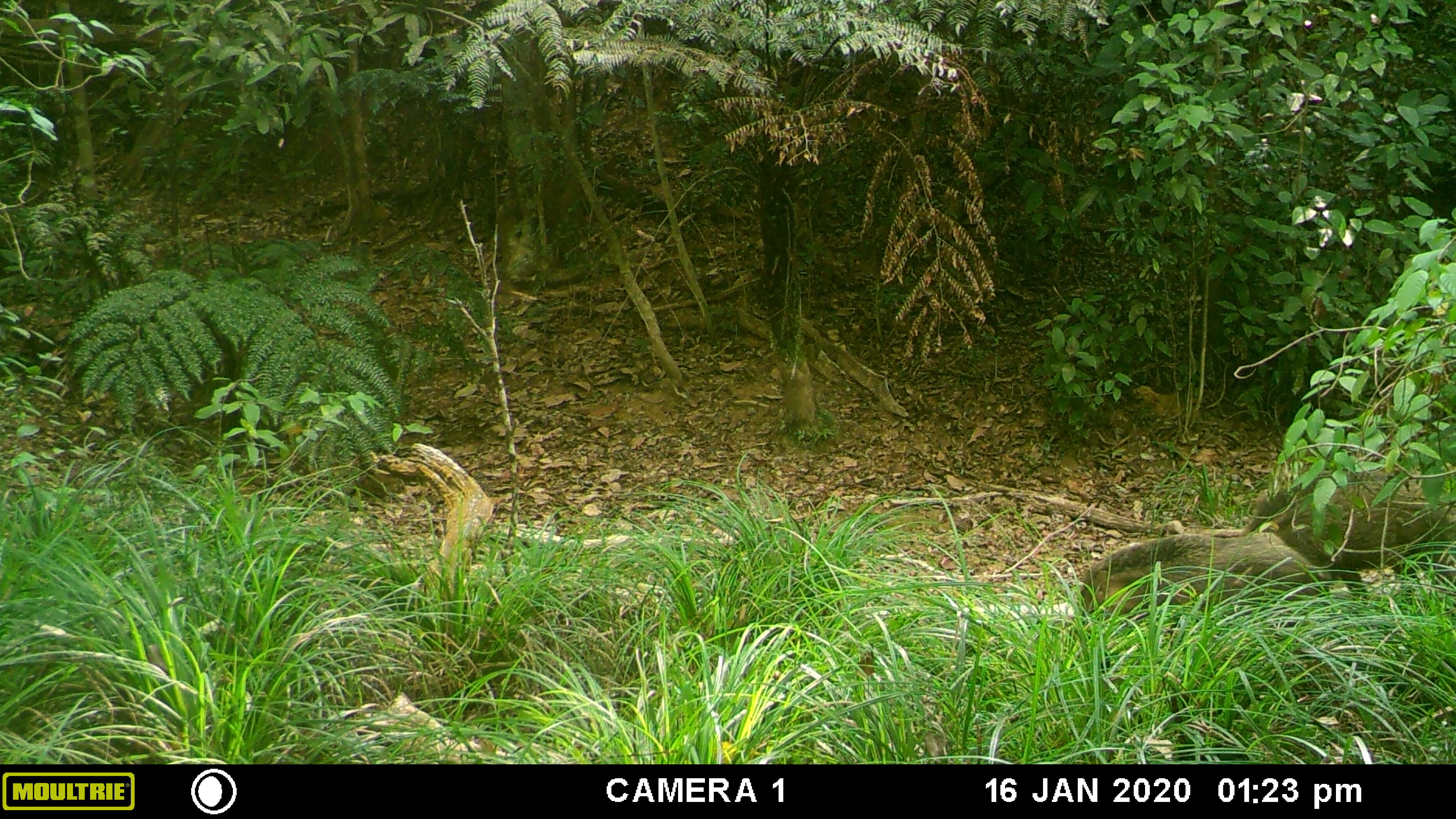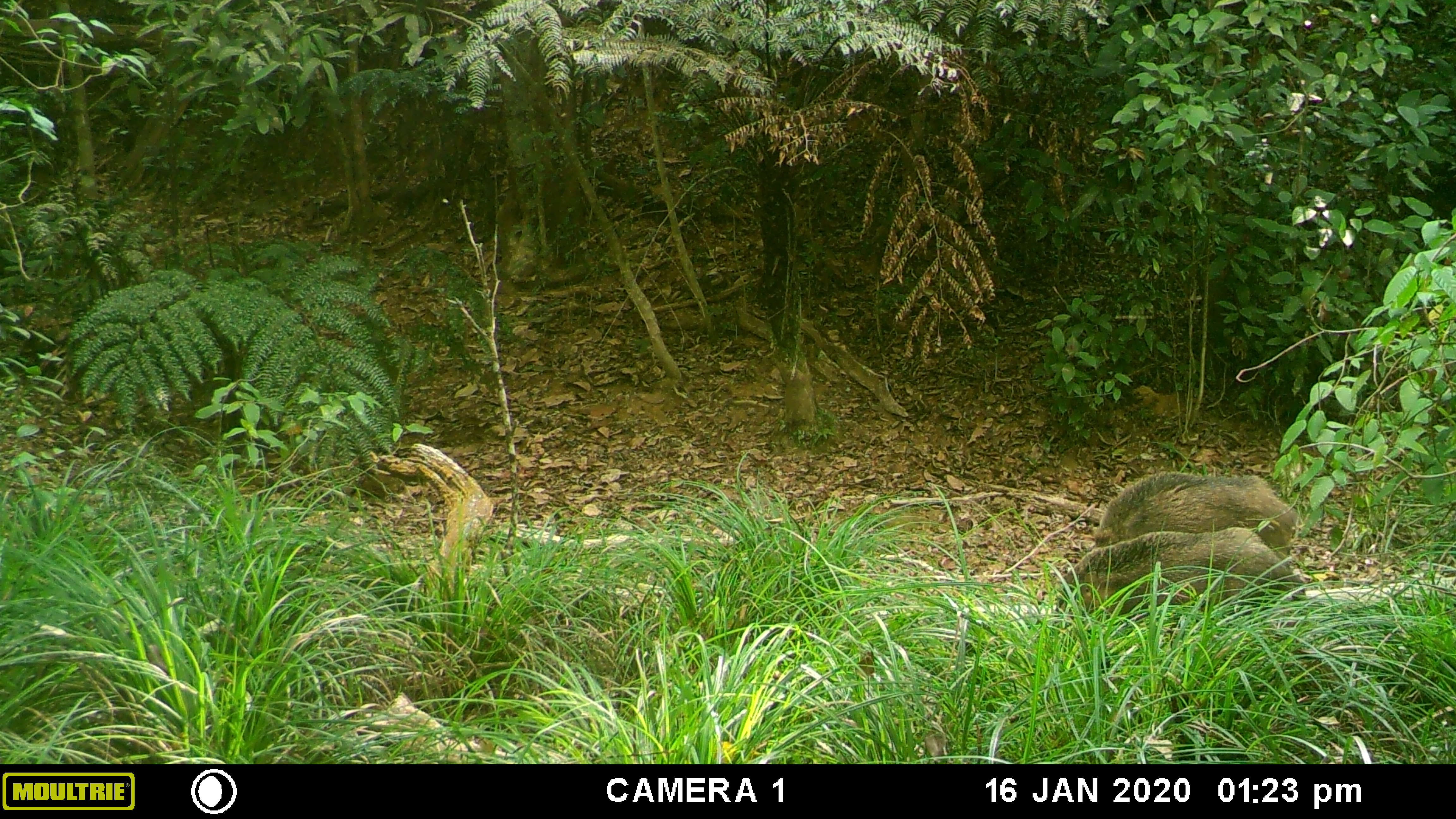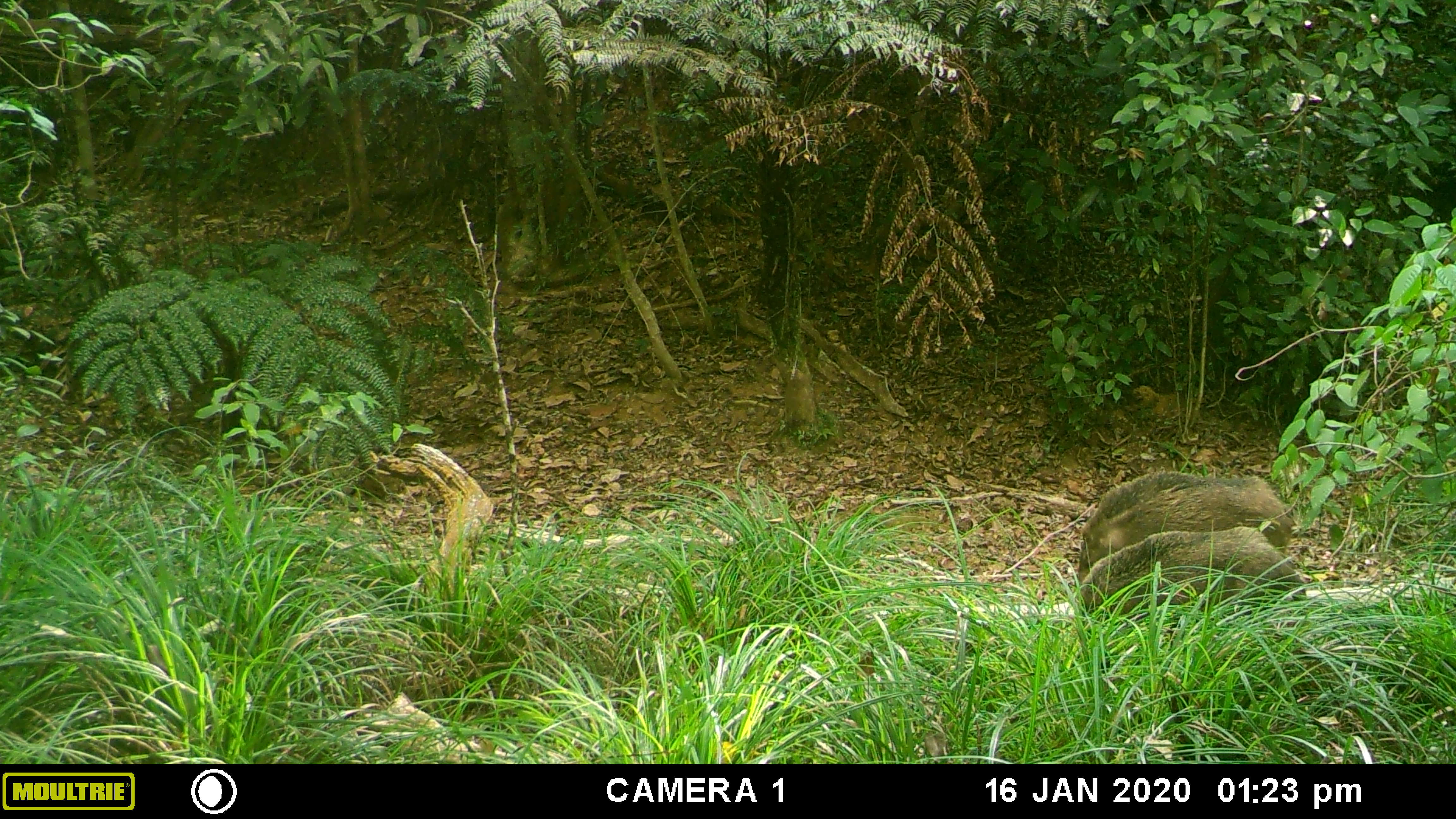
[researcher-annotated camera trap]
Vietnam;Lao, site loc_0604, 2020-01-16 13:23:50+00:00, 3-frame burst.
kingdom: Animalia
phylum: Chordata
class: Mammalia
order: Artiodactyla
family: Suidae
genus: Sus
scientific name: Sus scrofa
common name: eurasian wild pig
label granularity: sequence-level